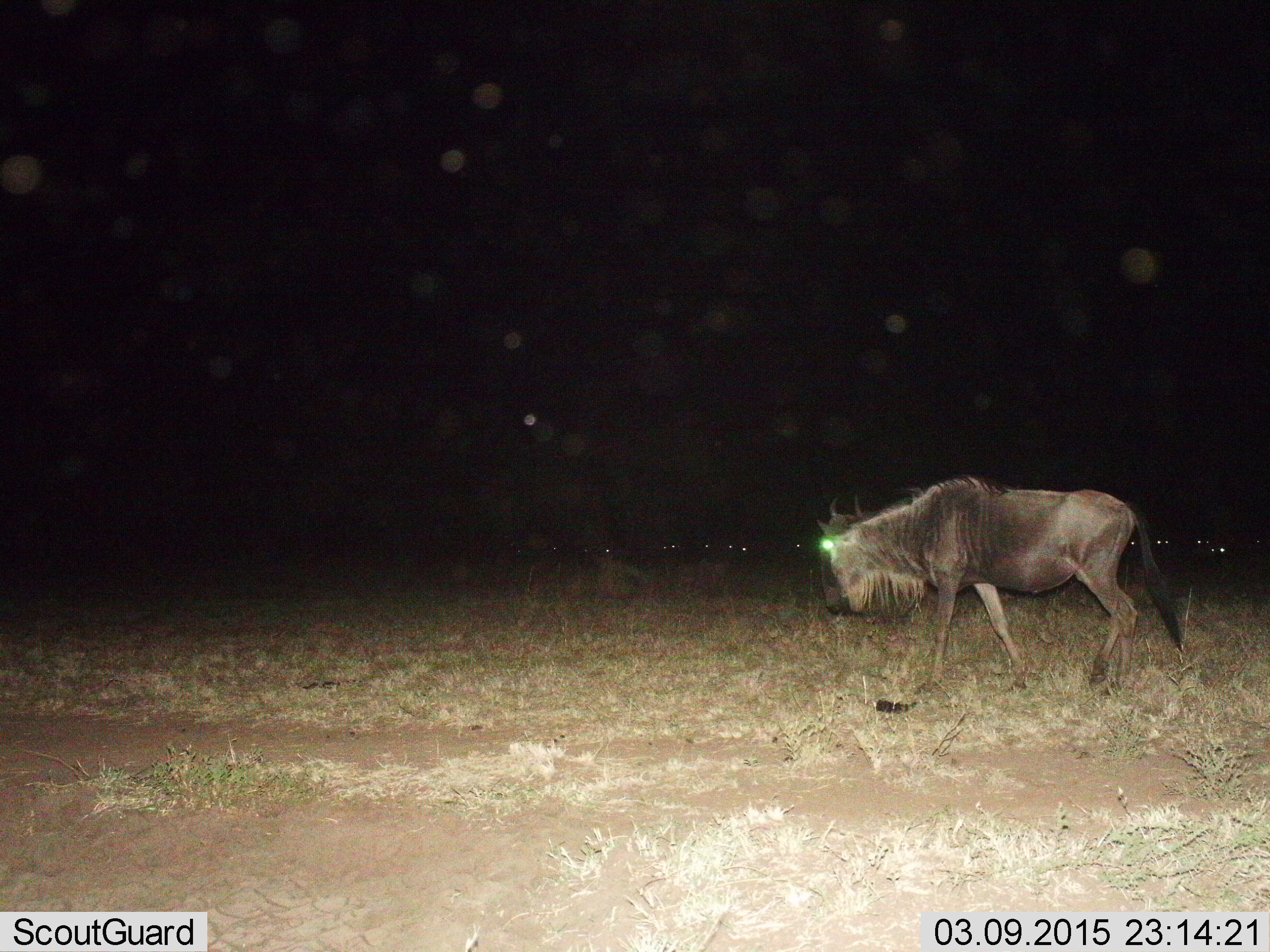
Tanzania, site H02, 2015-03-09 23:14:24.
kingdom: Animalia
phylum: Chordata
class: Mammalia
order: Artiodactyla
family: Bovidae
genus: Connochaetes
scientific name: Connochaetes taurinus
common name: blue wildebeest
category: wildebeest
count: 1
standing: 40%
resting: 10%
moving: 80%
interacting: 0%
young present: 0%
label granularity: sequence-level